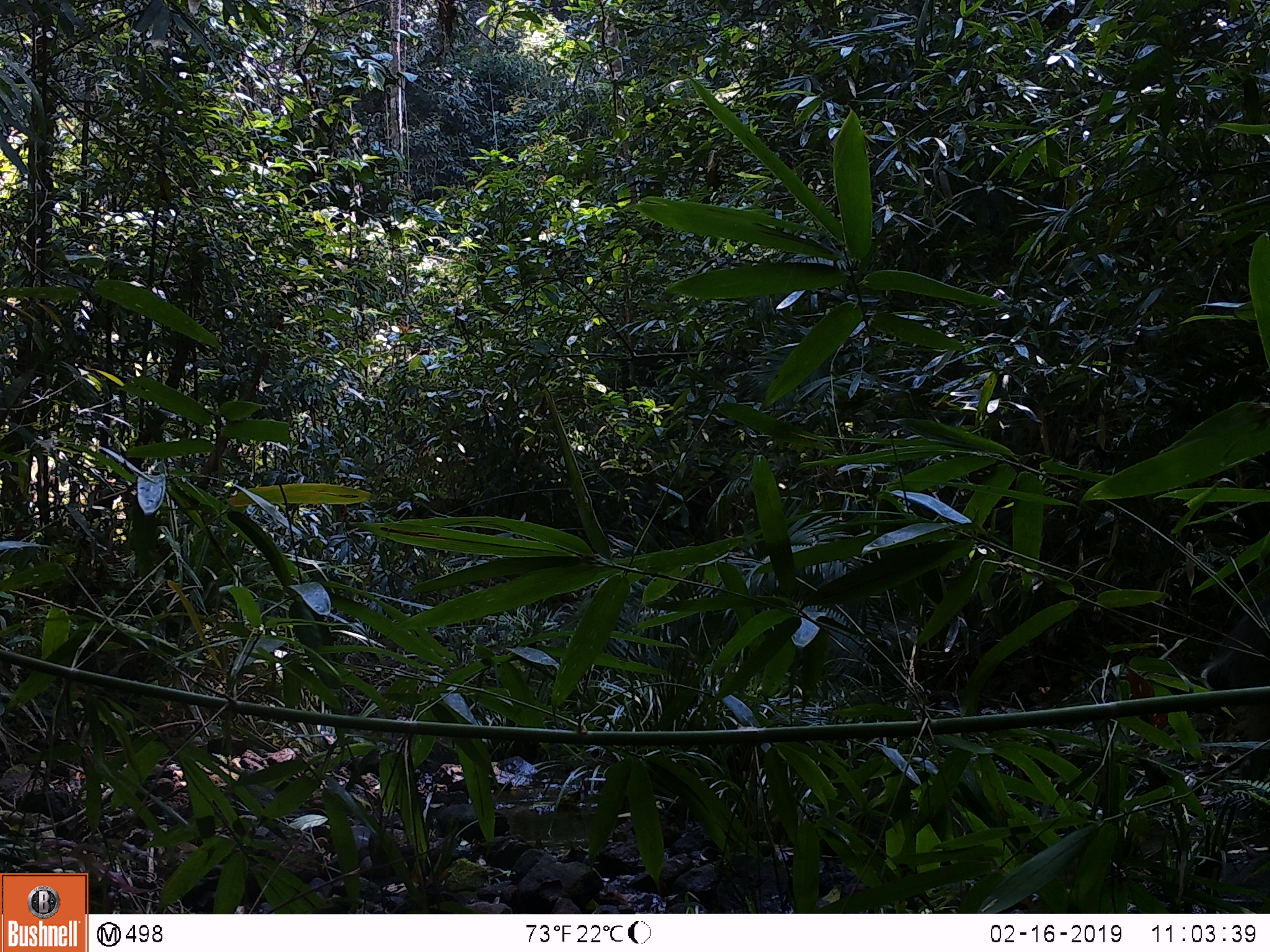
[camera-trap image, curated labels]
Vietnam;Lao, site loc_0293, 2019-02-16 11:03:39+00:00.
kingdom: Animalia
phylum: Chordata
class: Mammalia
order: Artiodactyla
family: Suidae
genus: Sus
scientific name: Sus scrofa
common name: eurasian wild pig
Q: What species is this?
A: Eurasian wild pig (Sus scrofa).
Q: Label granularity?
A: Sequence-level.